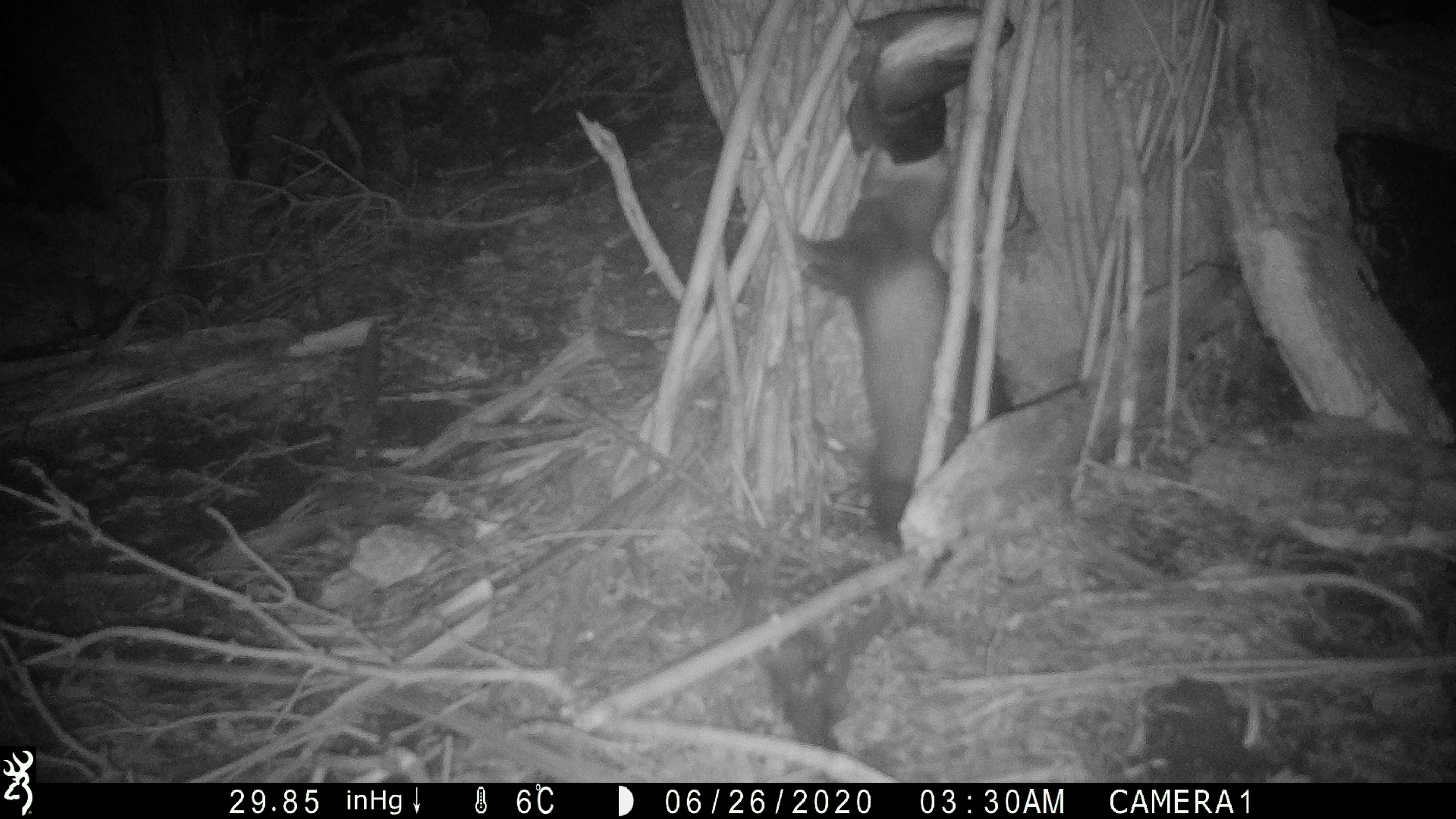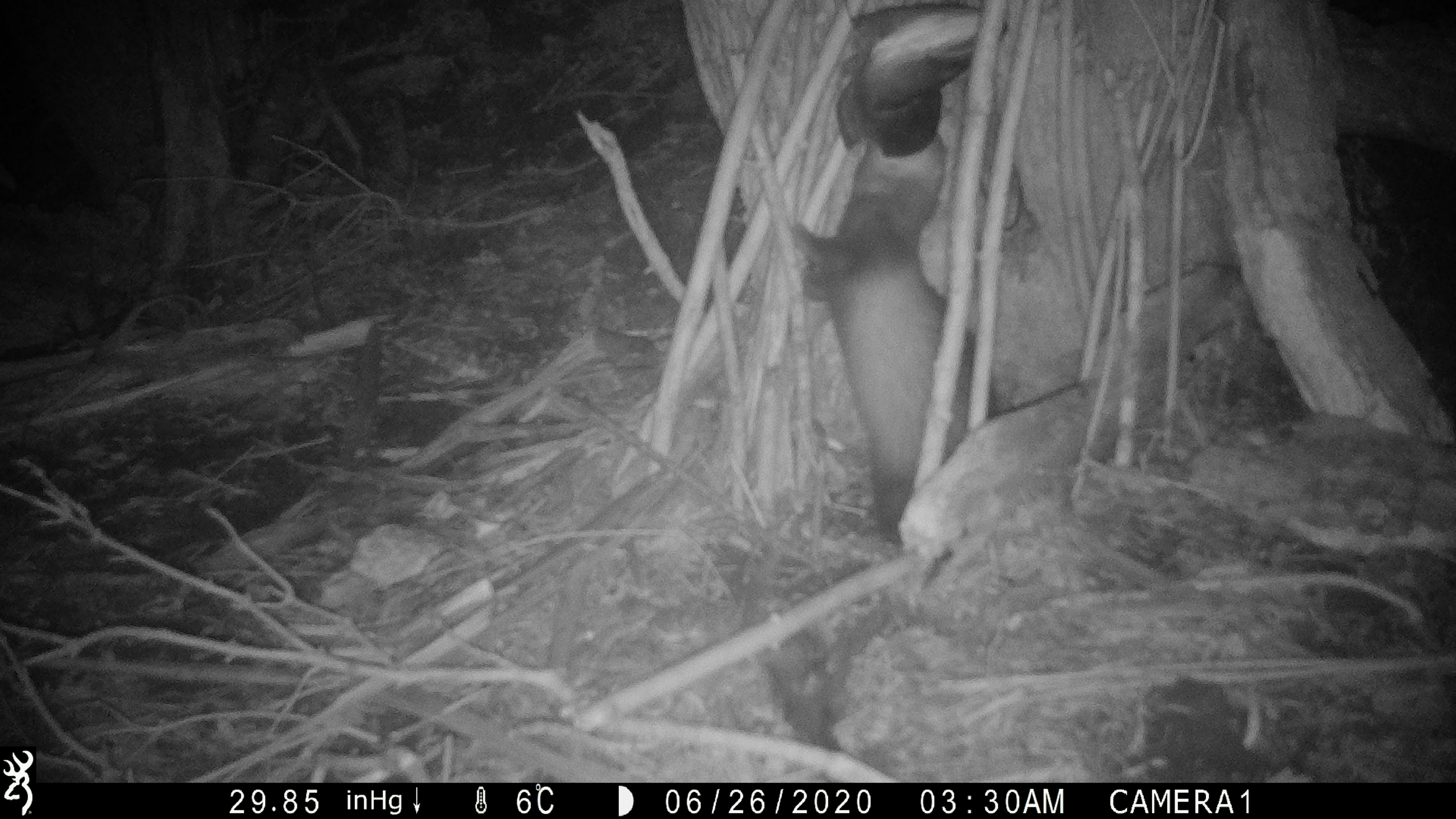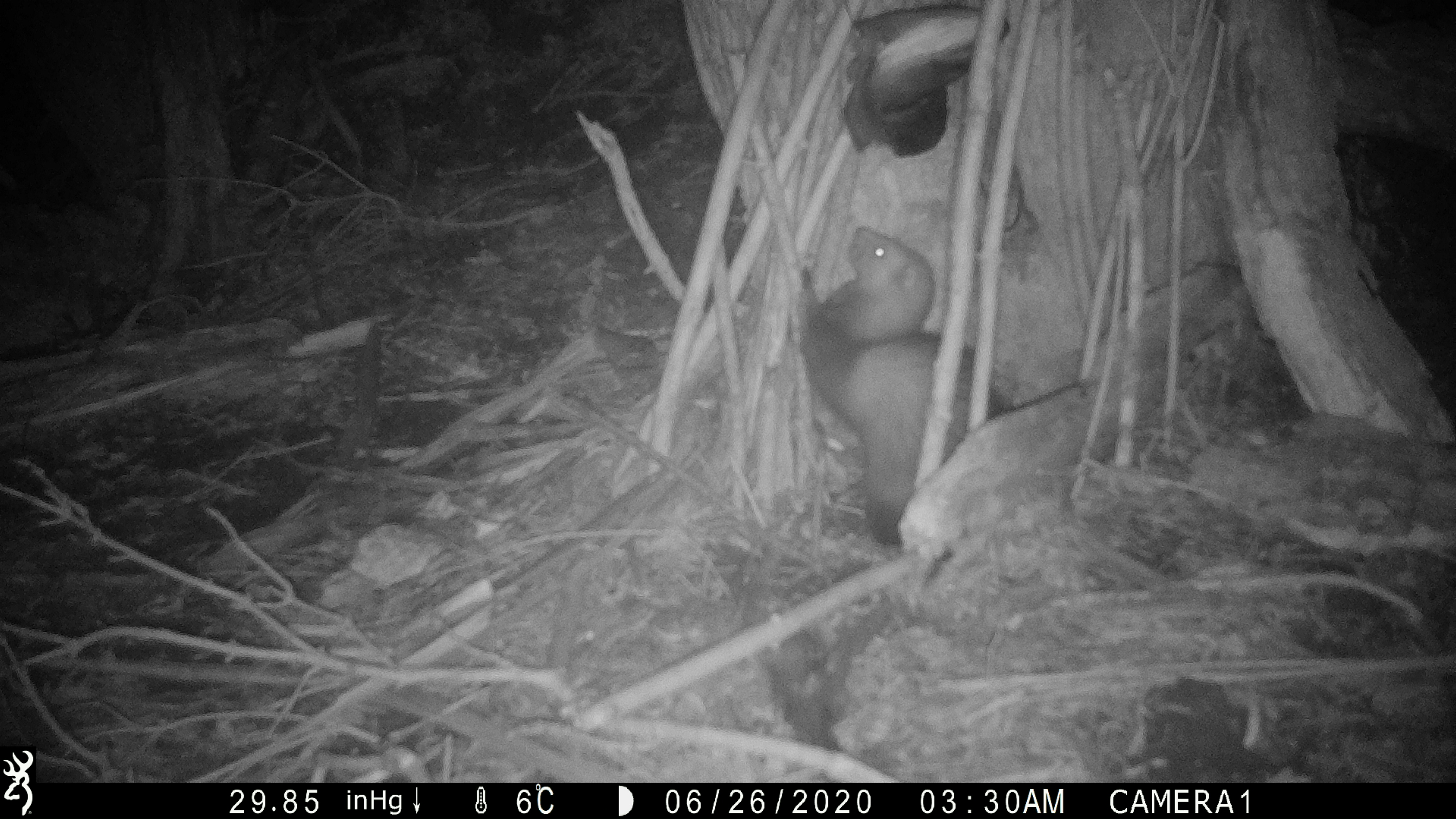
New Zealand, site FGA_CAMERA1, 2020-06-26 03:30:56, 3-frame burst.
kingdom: Animalia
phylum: Chordata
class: Mammalia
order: Carnivora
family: Mustelidae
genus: Mustela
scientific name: Mustela furo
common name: ferret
Ferret (Mustela furo).